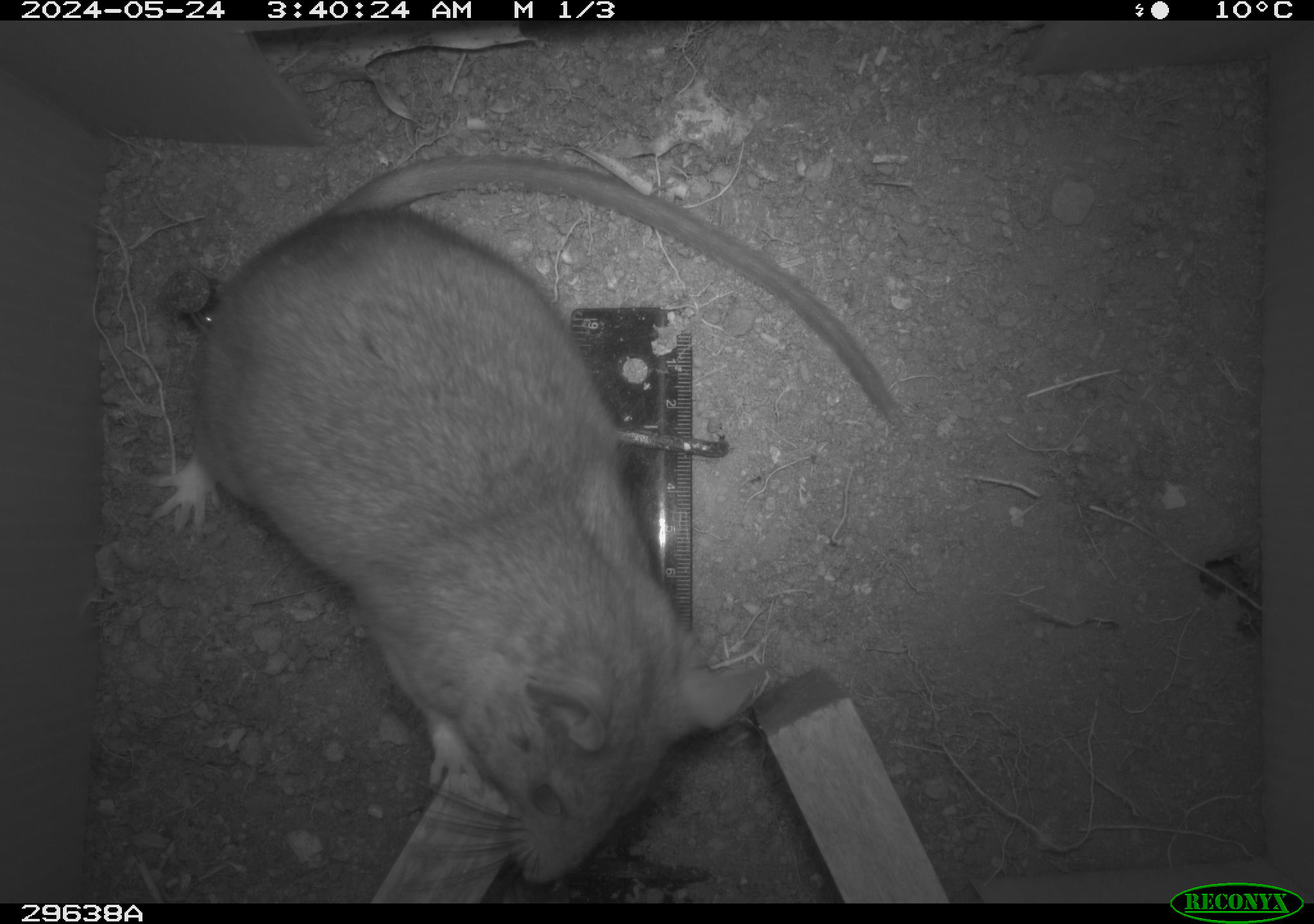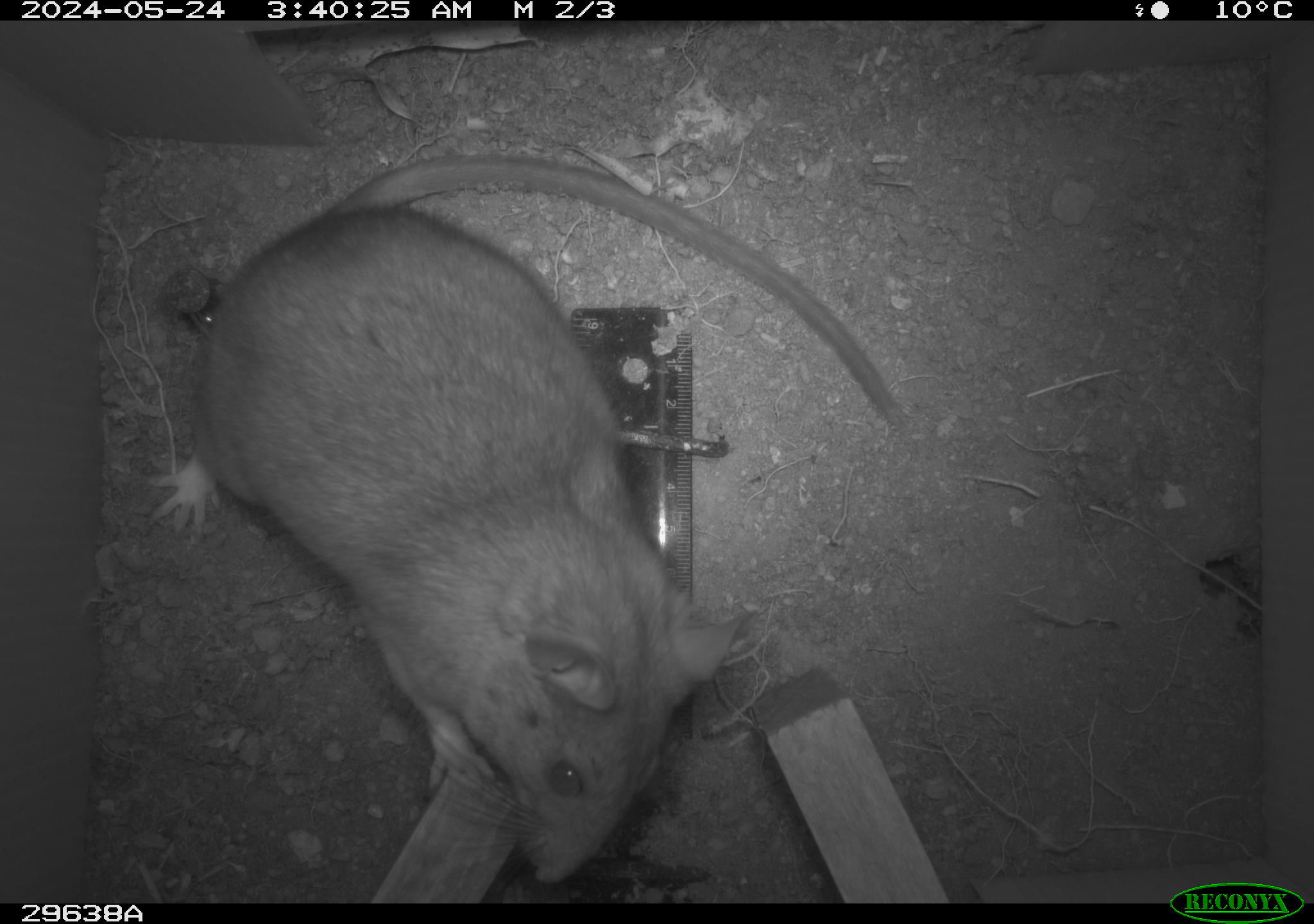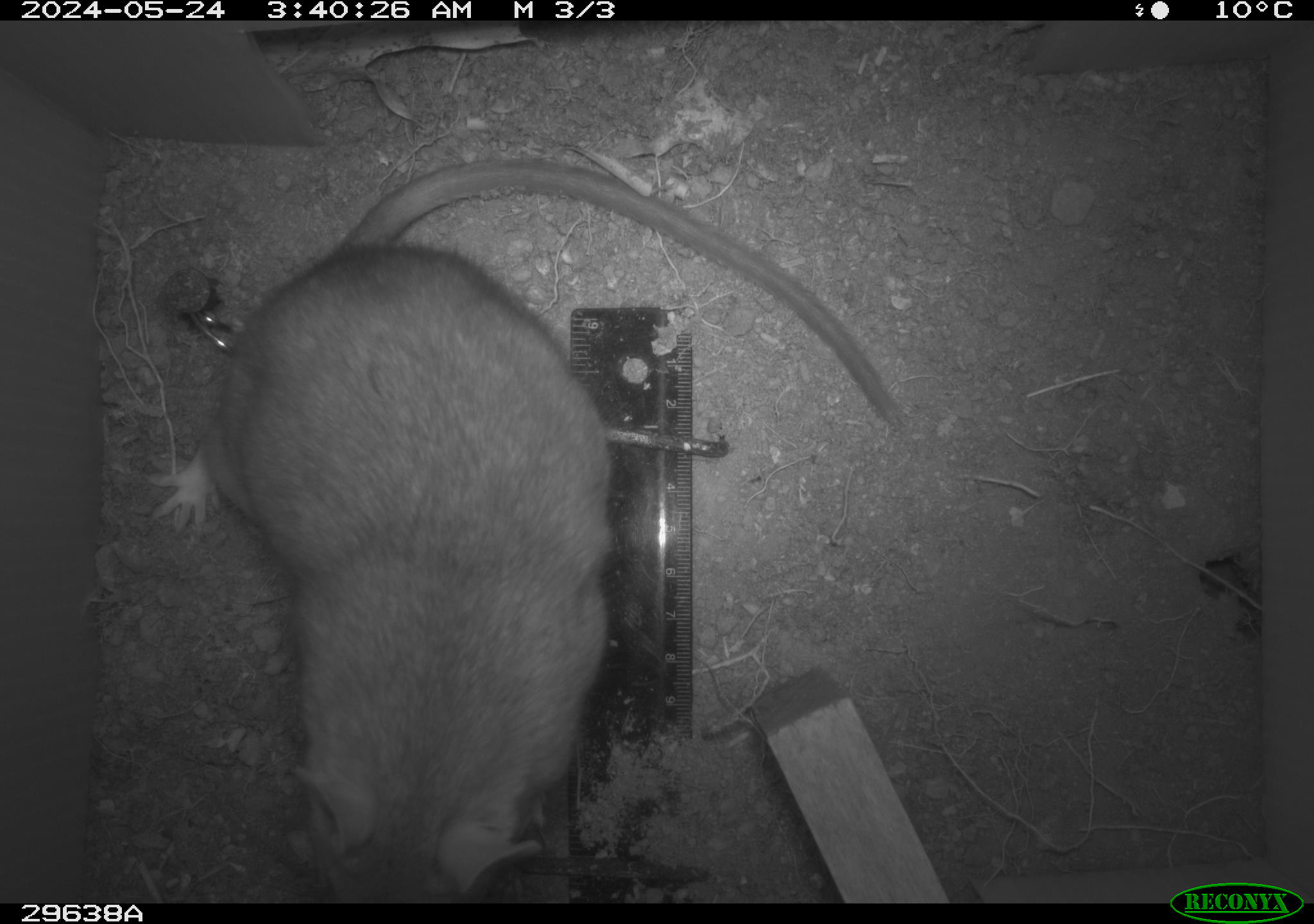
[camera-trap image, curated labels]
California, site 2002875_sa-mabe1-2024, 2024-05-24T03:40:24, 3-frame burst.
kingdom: Animalia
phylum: Chordata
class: Mammalia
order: Rodentia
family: Cricetidae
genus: Neotoma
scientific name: Neotoma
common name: pack rat or woodrat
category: neotoma species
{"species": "neotoma species (pack rat or woodrat) (Neotoma)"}